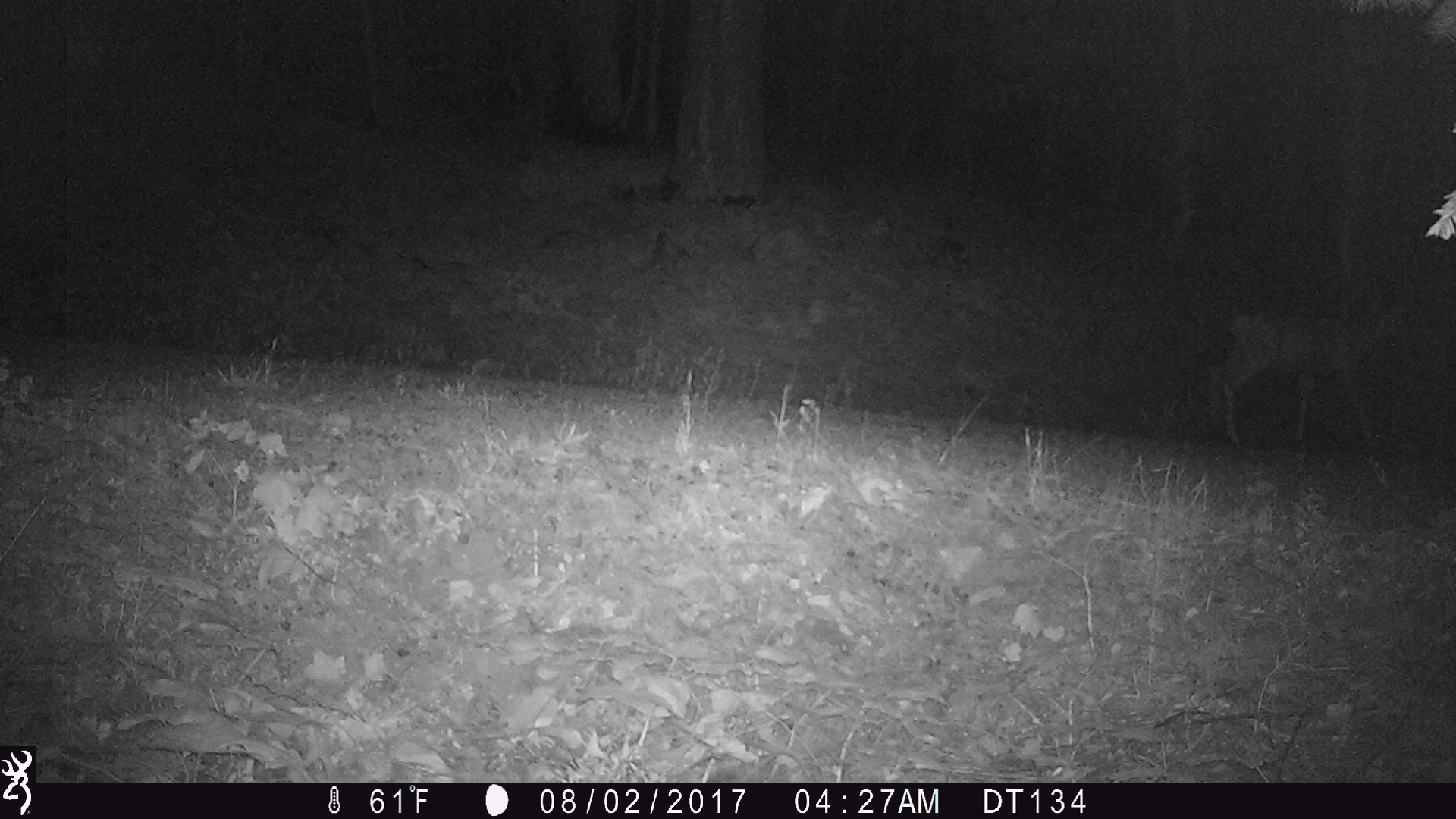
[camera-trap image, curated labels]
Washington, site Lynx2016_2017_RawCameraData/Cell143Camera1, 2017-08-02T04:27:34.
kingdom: Animalia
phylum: Chordata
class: Mammalia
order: Artiodactyla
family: Cervidae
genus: Odocoileus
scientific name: Odocoileus hemionus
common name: mule deer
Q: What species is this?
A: Odocoileus hemionus (mule deer).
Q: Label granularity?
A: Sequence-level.